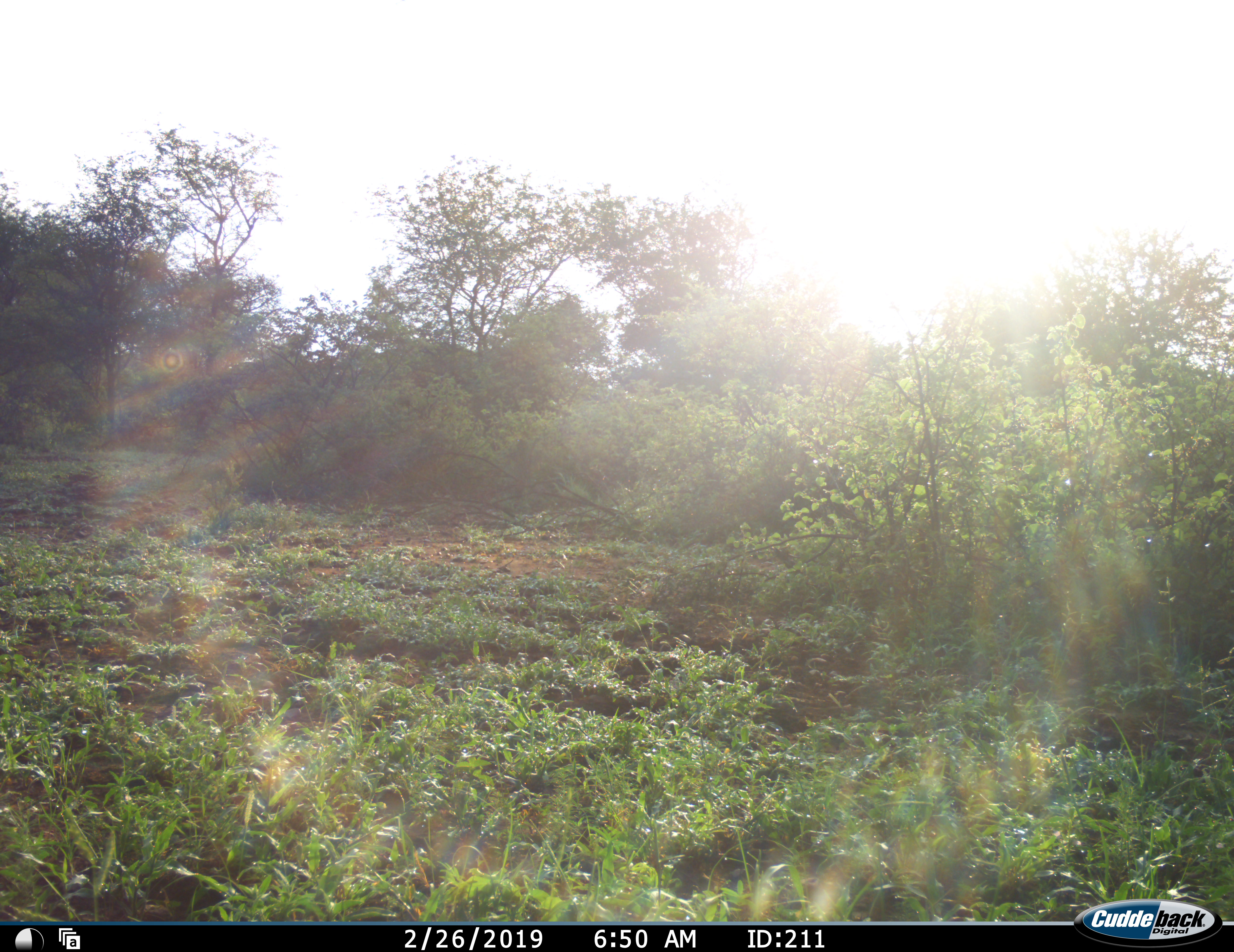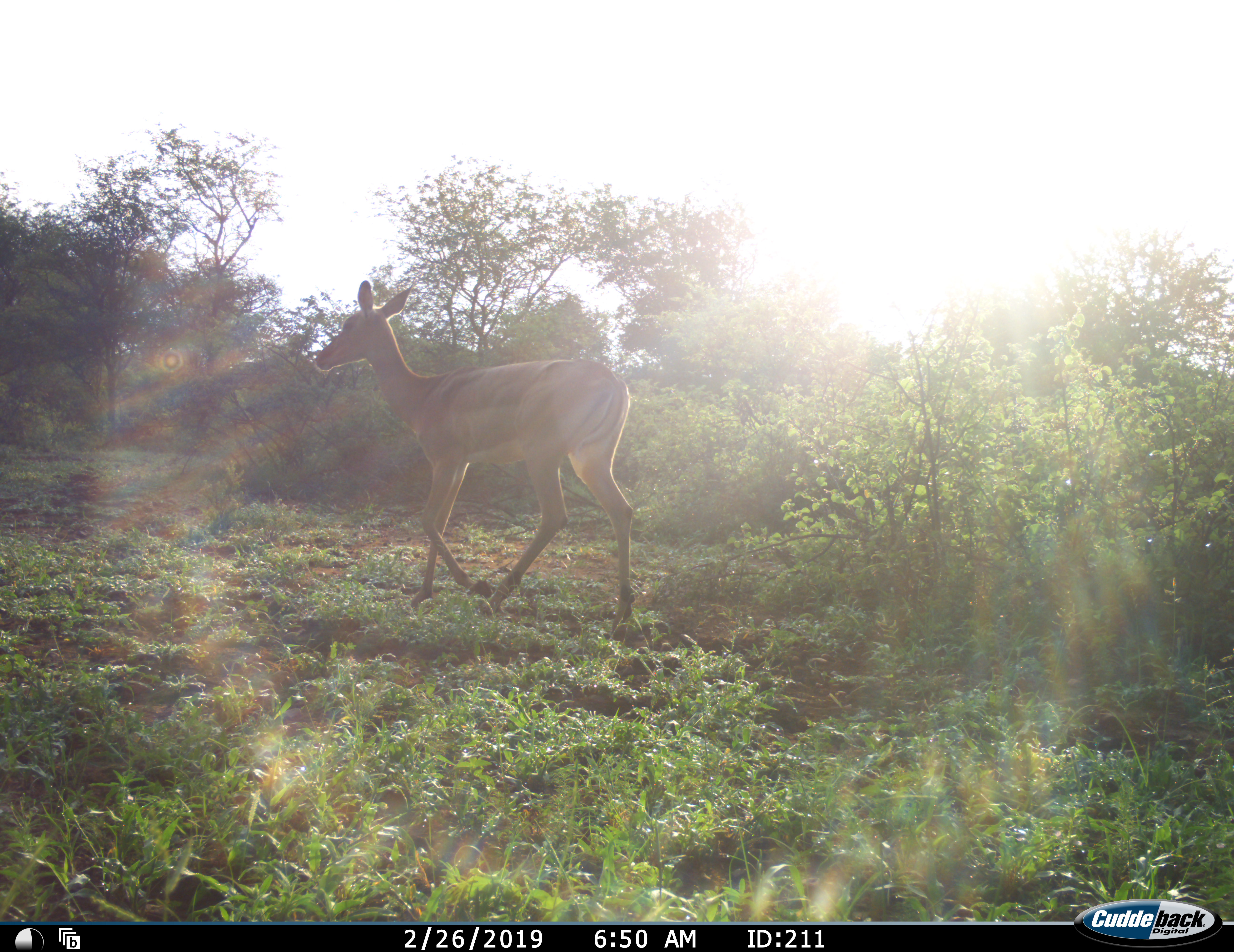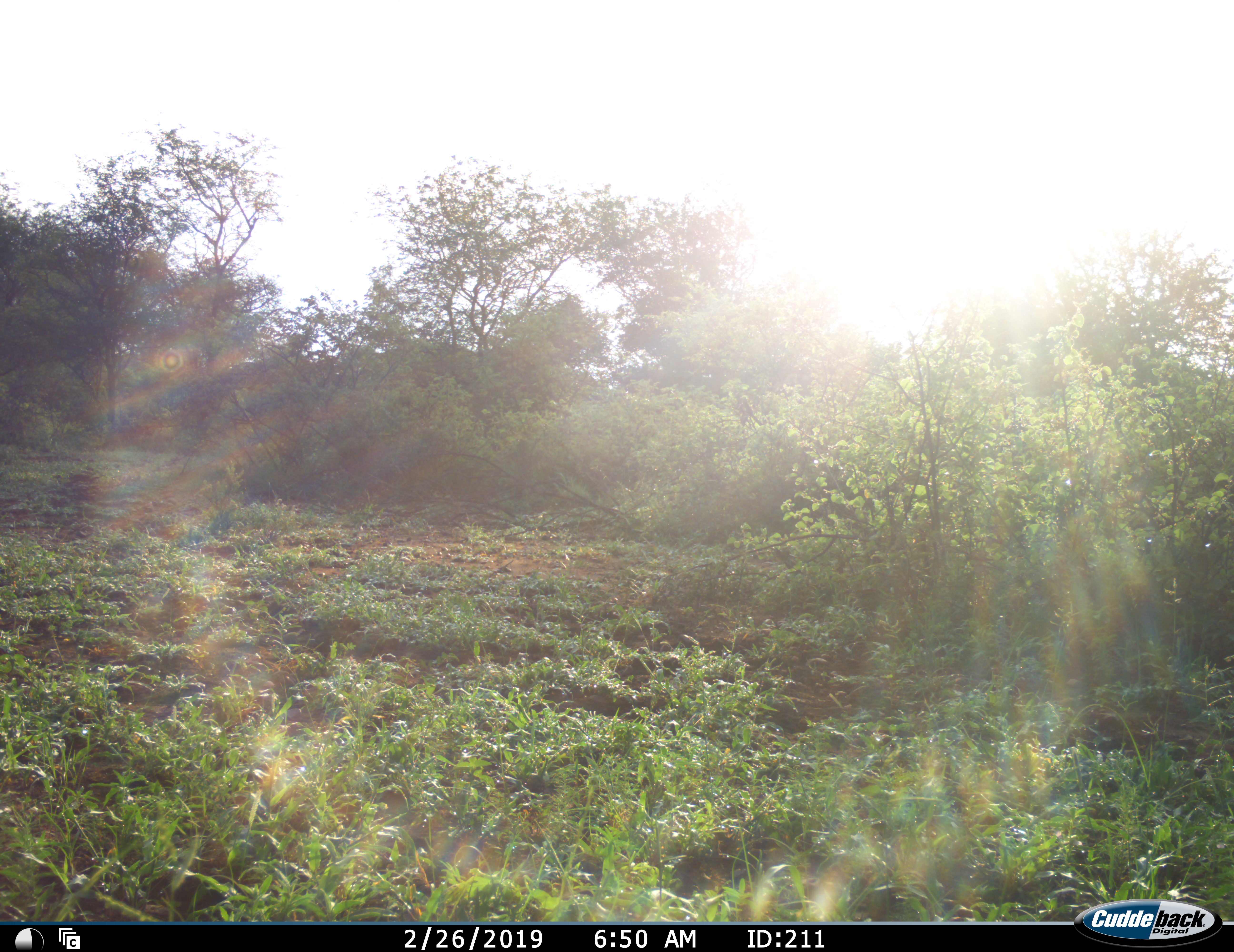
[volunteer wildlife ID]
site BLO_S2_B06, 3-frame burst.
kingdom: Animalia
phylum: Chordata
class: Mammalia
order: Artiodactyla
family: Bovidae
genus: Aepyceros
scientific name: Aepyceros melampus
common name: impala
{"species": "impala (Aepyceros melampus)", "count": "1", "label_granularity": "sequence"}